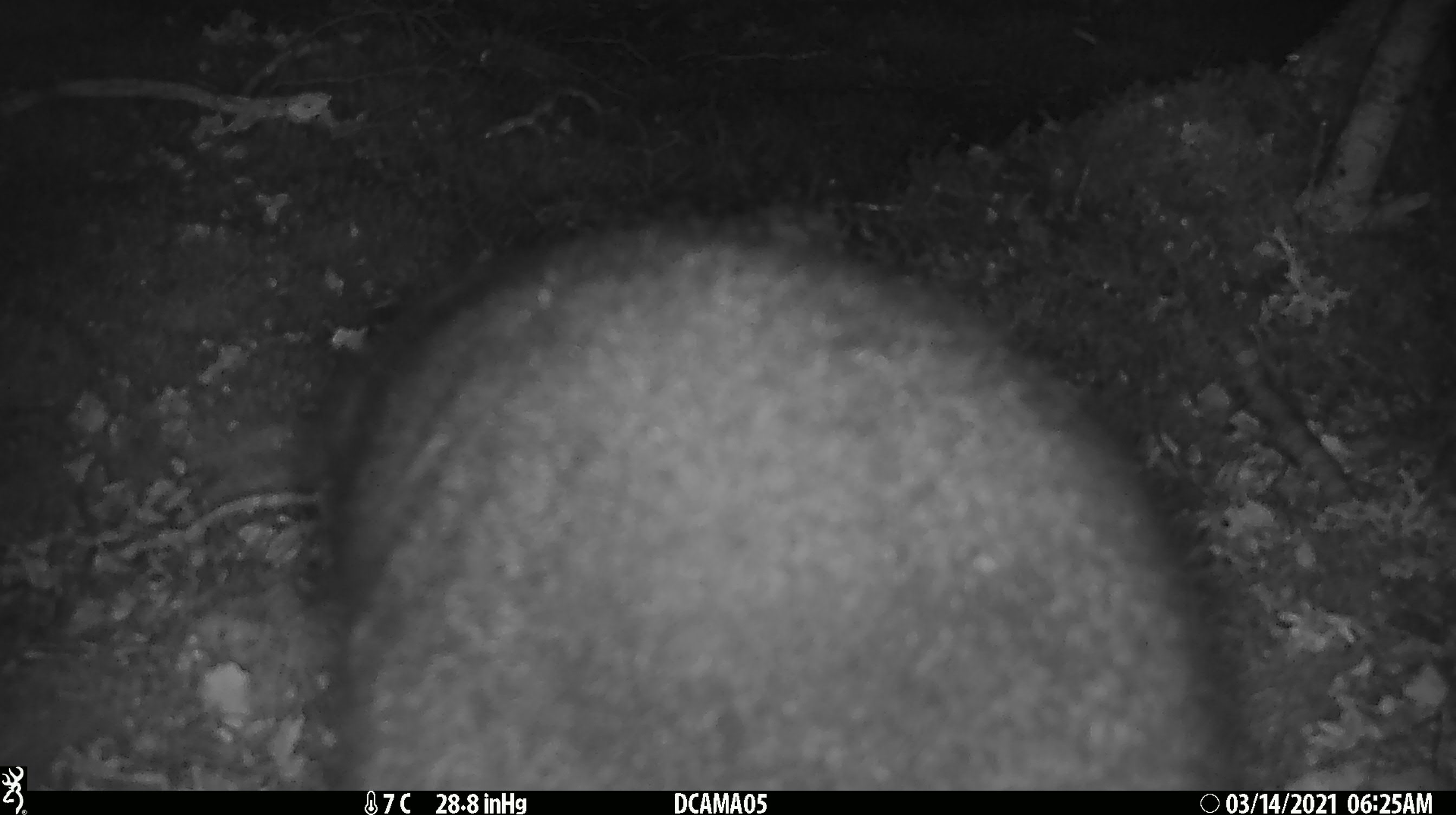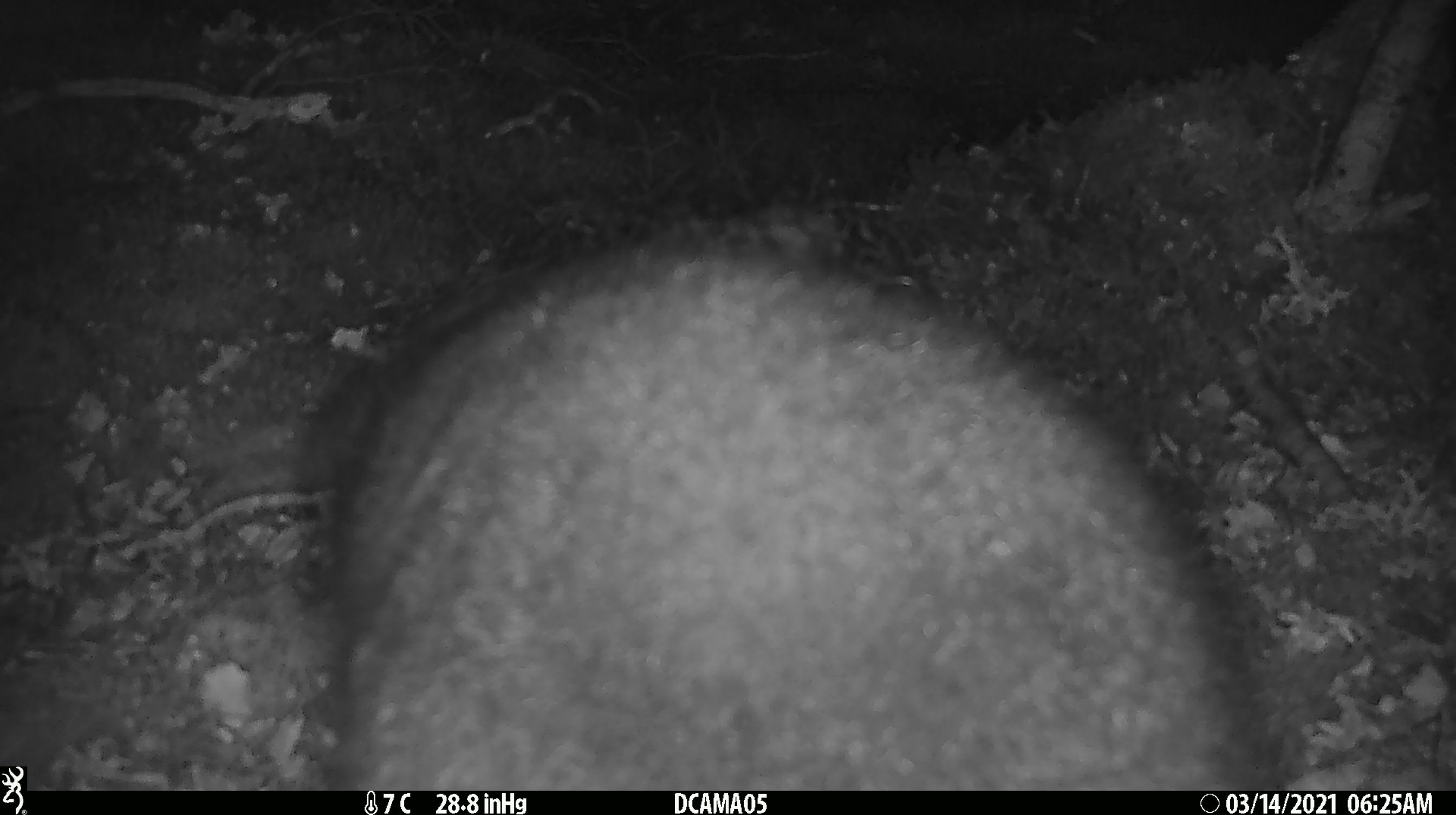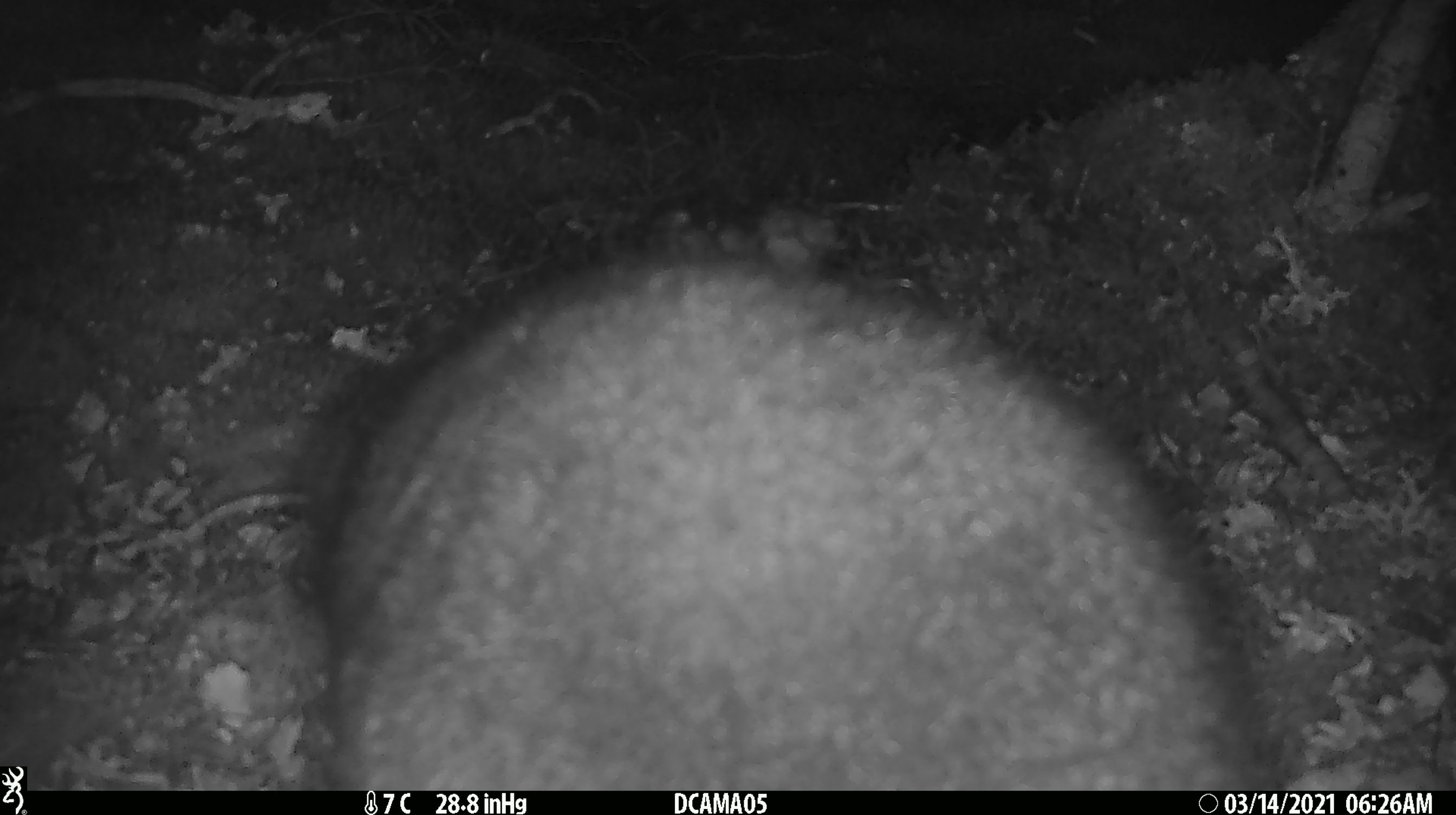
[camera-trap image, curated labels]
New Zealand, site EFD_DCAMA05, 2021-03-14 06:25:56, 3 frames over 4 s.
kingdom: Animalia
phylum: Chordata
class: Mammalia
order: Diprotodontia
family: Phalangeridae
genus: Trichosurus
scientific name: Trichosurus vulpecula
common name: common brushtail possum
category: possum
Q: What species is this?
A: Possum (common brushtail possum) (Trichosurus vulpecula).